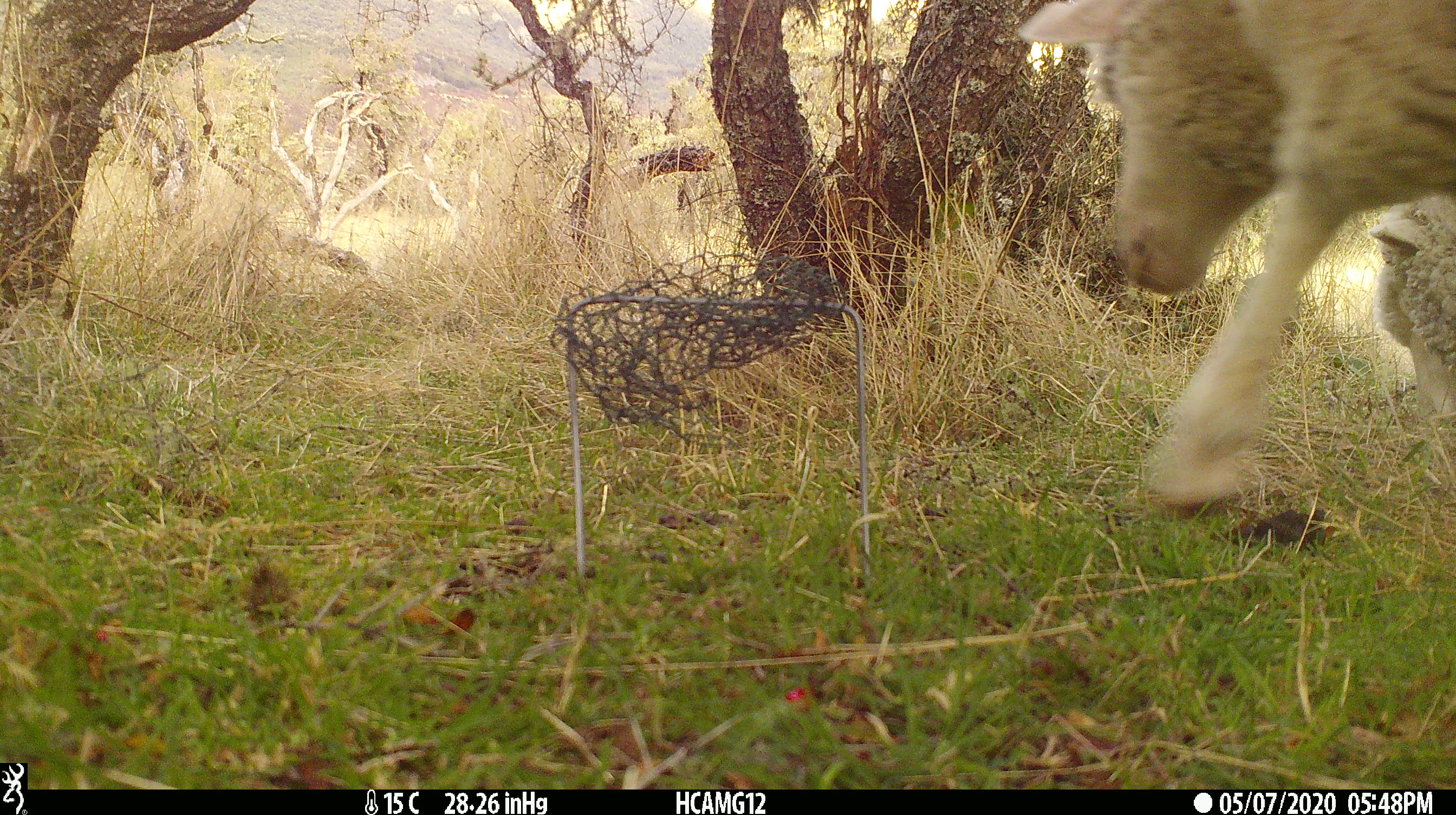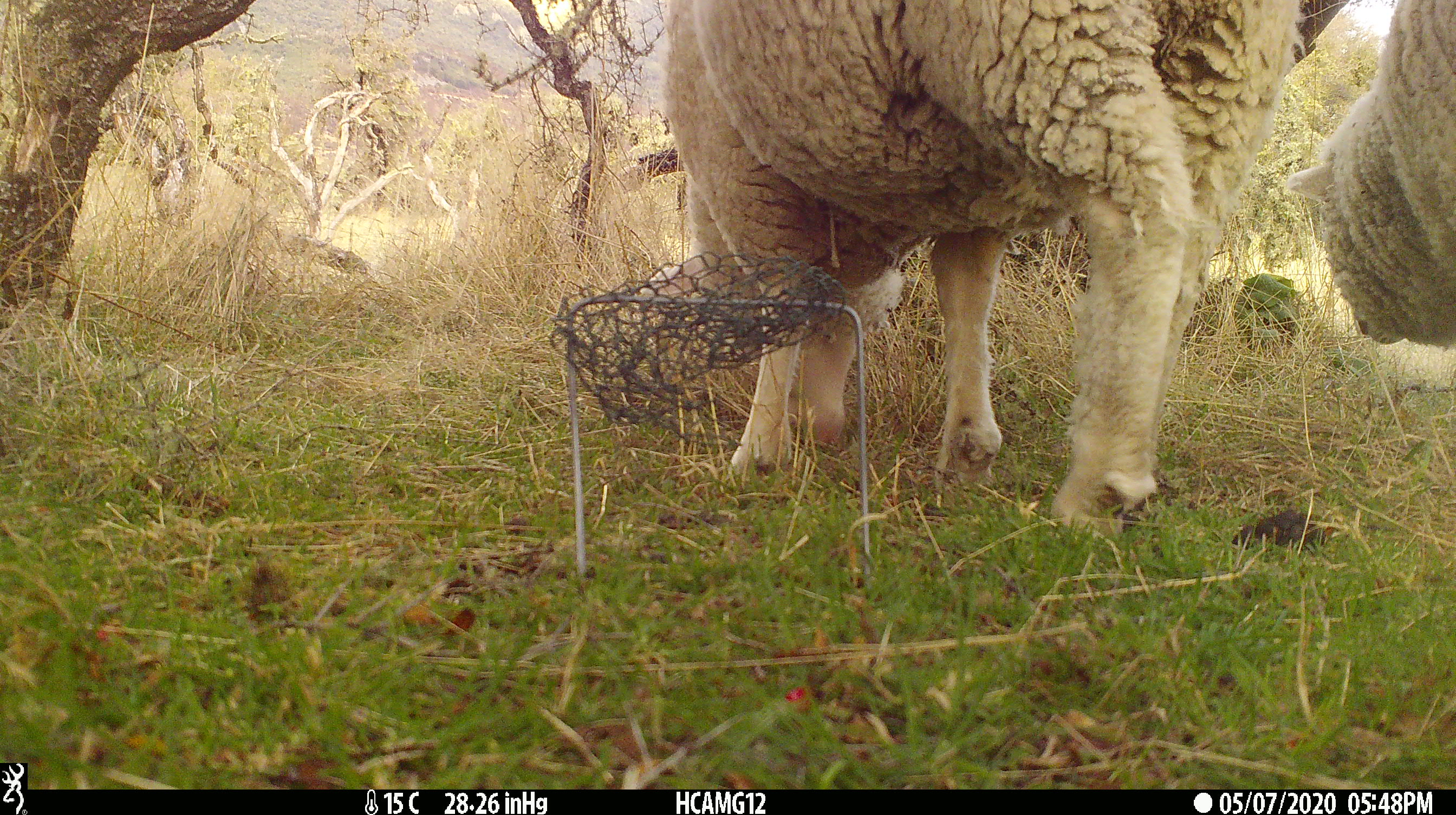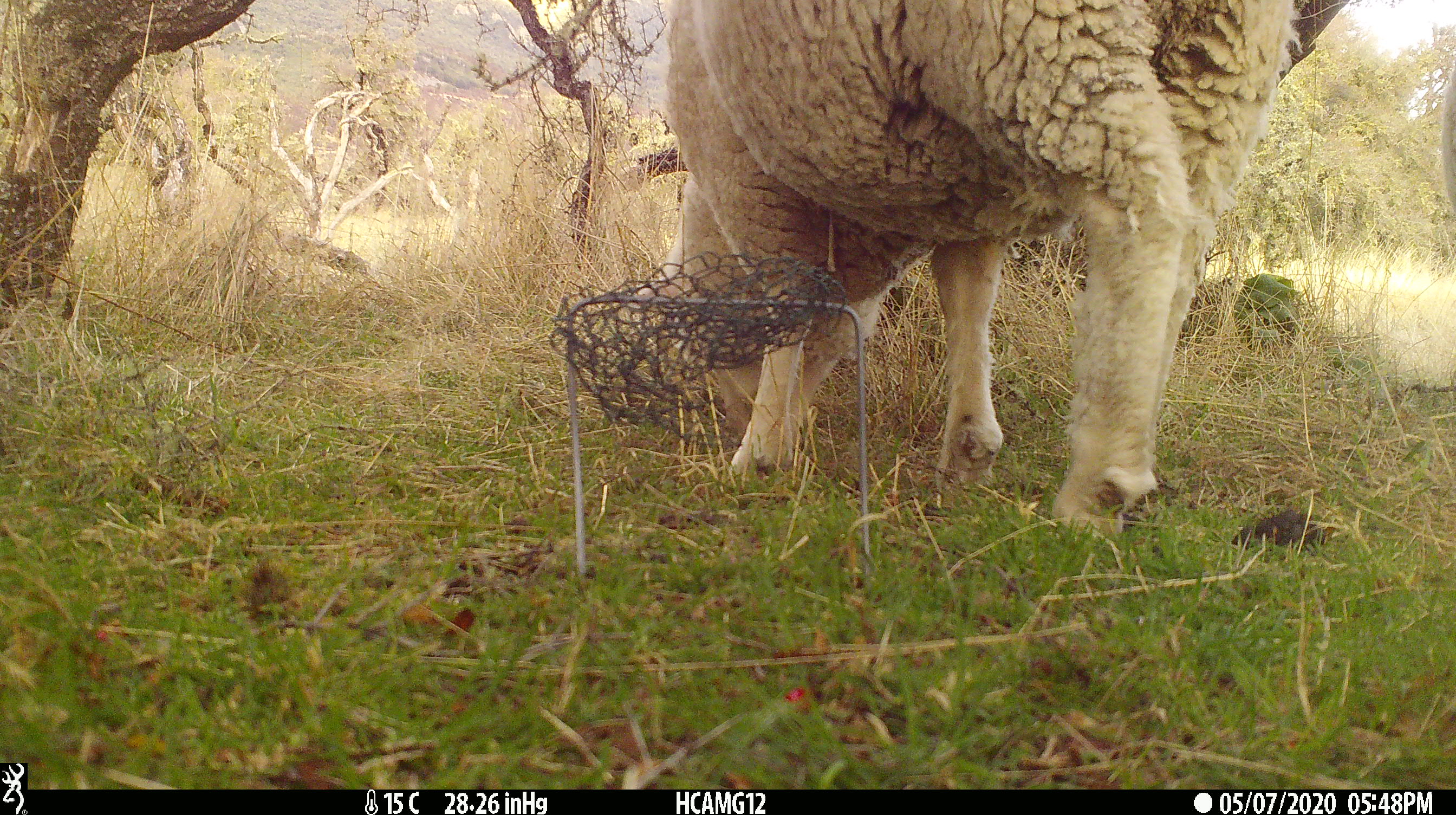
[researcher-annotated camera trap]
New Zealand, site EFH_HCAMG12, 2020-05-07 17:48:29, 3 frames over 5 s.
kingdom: Animalia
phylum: Chordata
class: Mammalia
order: Artiodactyla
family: Bovidae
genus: Ovis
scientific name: Ovis aries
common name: domestic sheep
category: sheep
Sheep (domestic sheep) (Ovis aries).